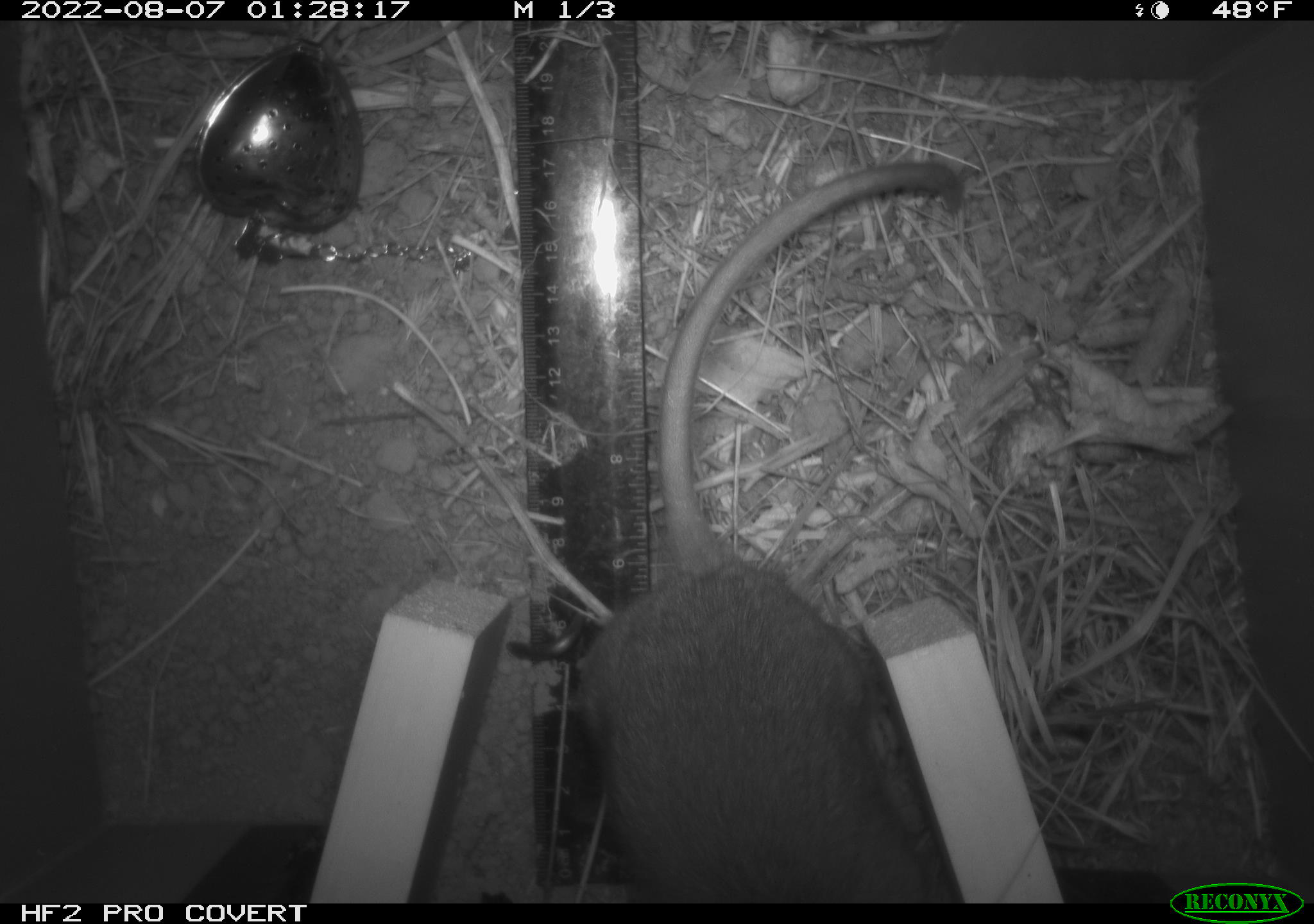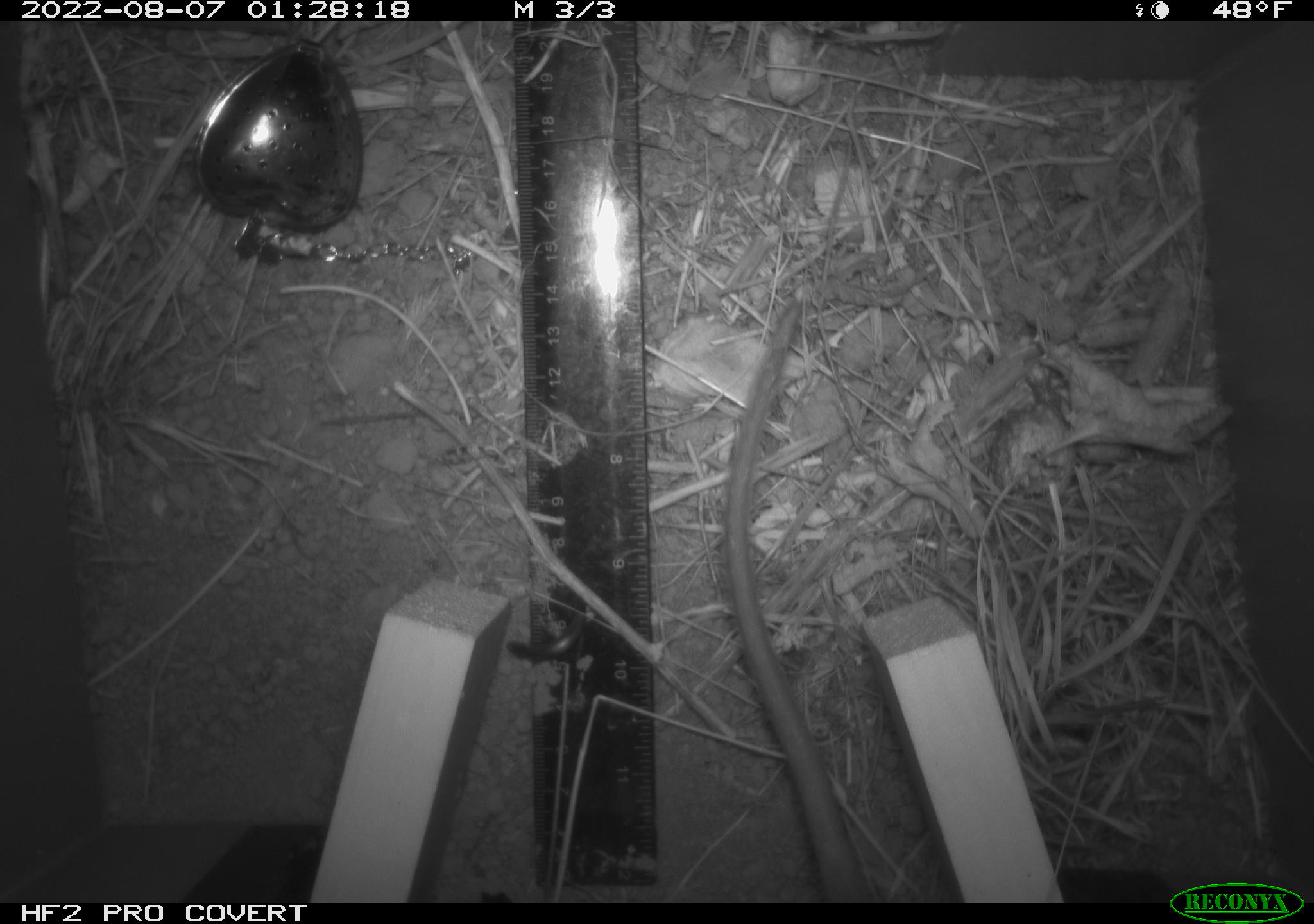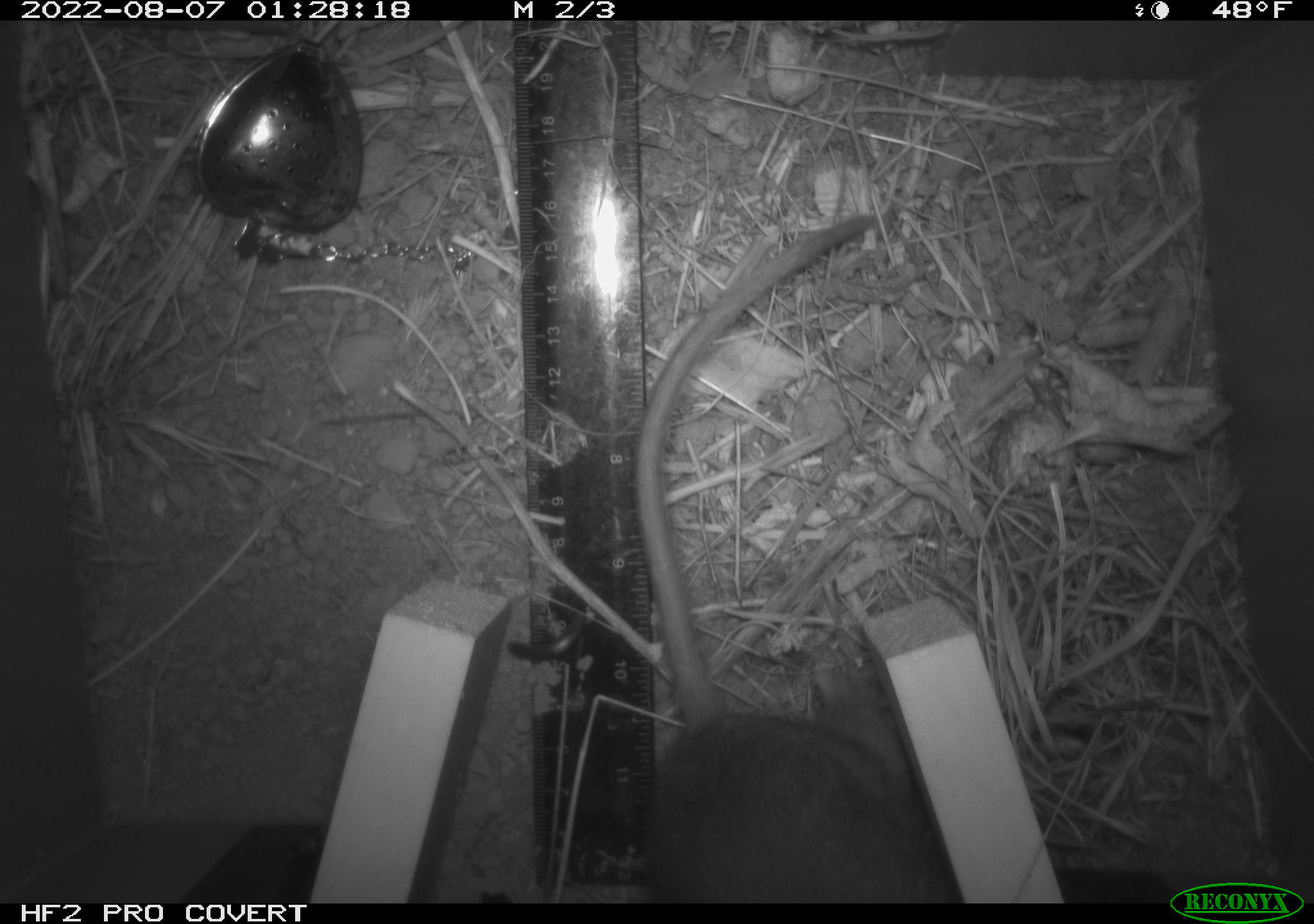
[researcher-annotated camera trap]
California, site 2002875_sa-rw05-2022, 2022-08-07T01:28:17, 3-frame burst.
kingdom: Animalia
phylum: Chordata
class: Mammalia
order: Rodentia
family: Cricetidae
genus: Neotoma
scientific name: Neotoma fuscipes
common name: dusky-footed woodrat